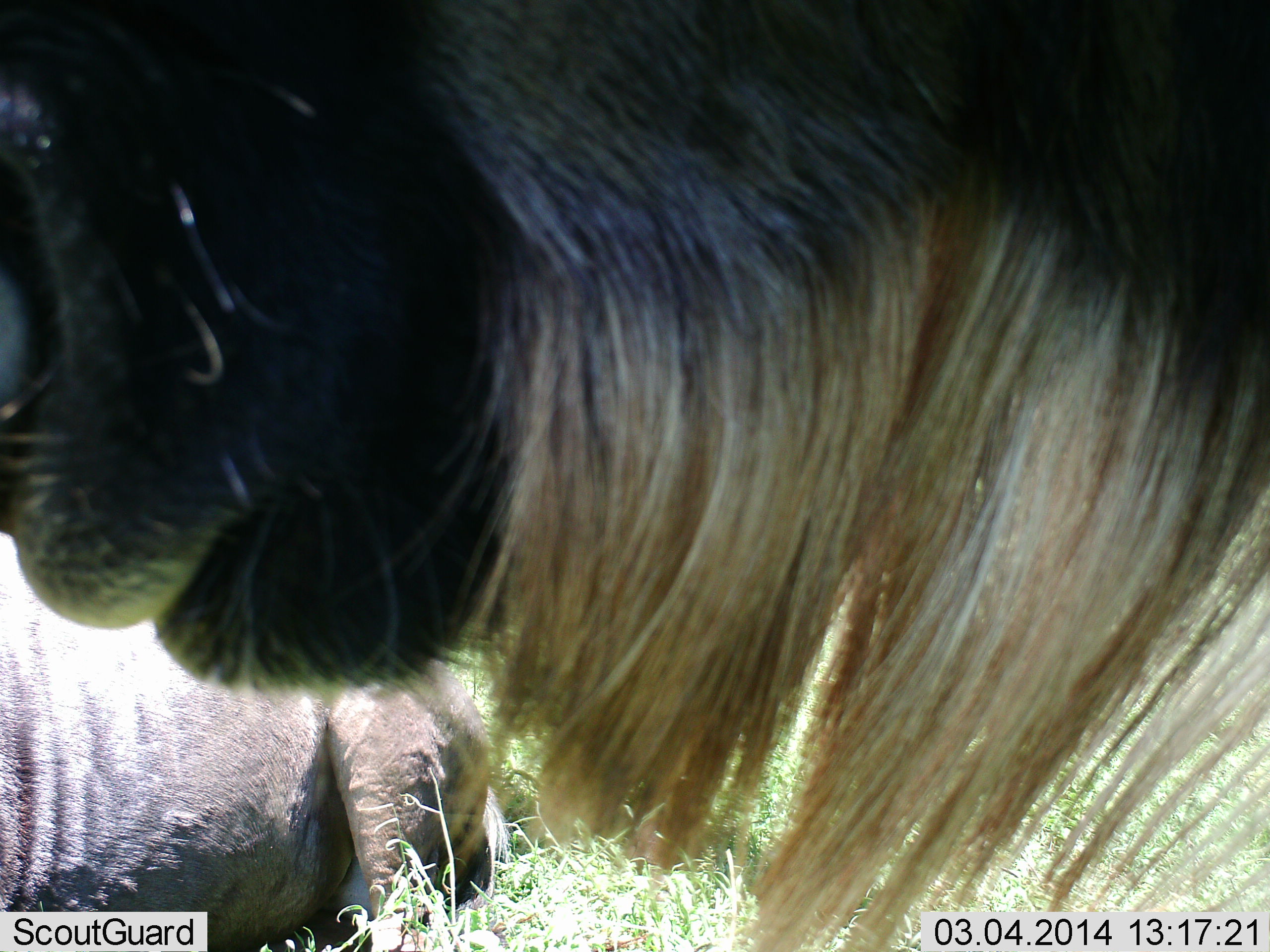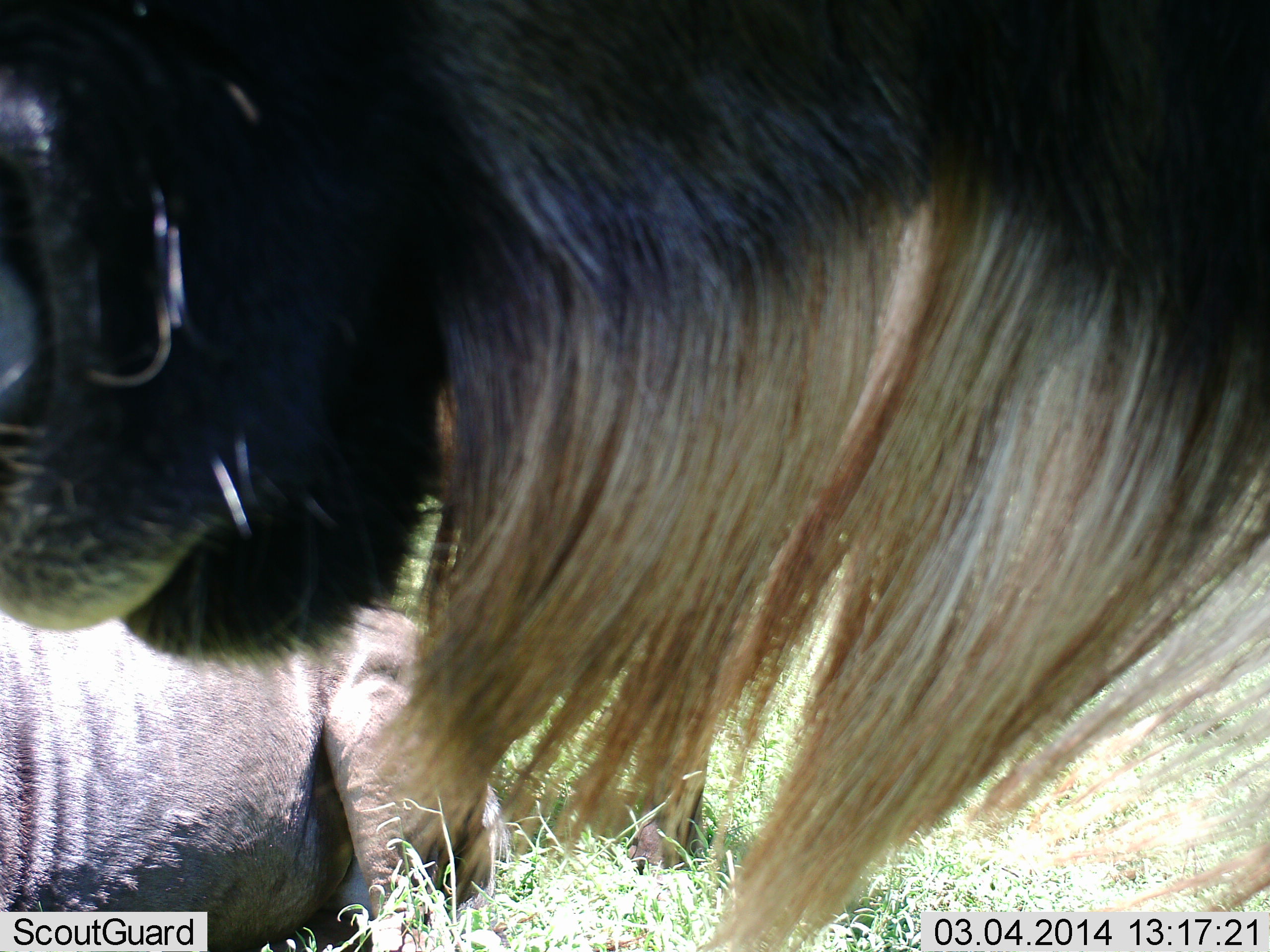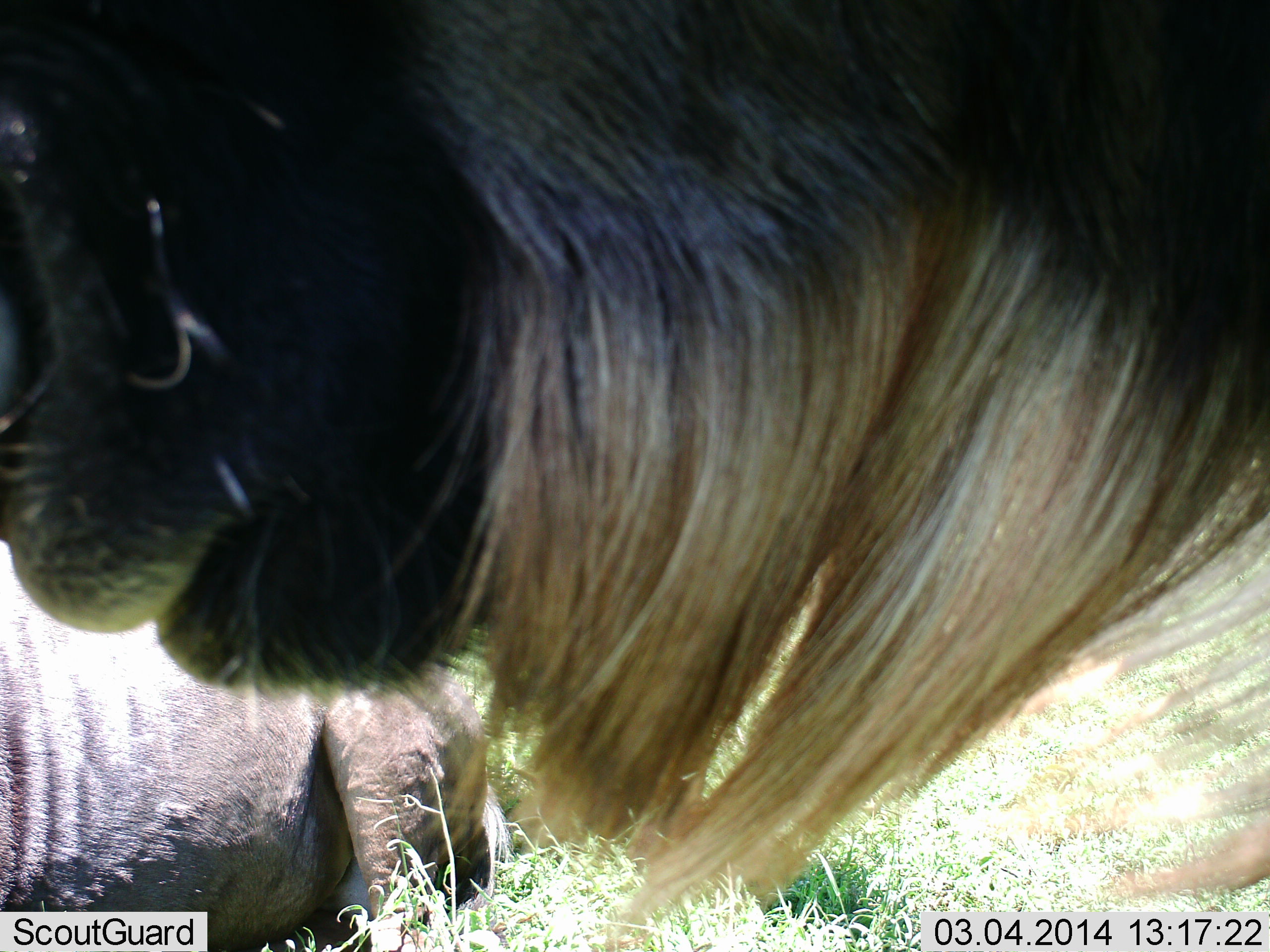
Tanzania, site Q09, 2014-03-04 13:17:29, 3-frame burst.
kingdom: Animalia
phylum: Chordata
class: Mammalia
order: Artiodactyla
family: Bovidae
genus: Connochaetes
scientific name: Connochaetes taurinus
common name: blue wildebeest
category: wildebeest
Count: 2.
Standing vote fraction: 80%.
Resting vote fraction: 80%.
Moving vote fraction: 0%.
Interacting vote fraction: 0%.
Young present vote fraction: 0%.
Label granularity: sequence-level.